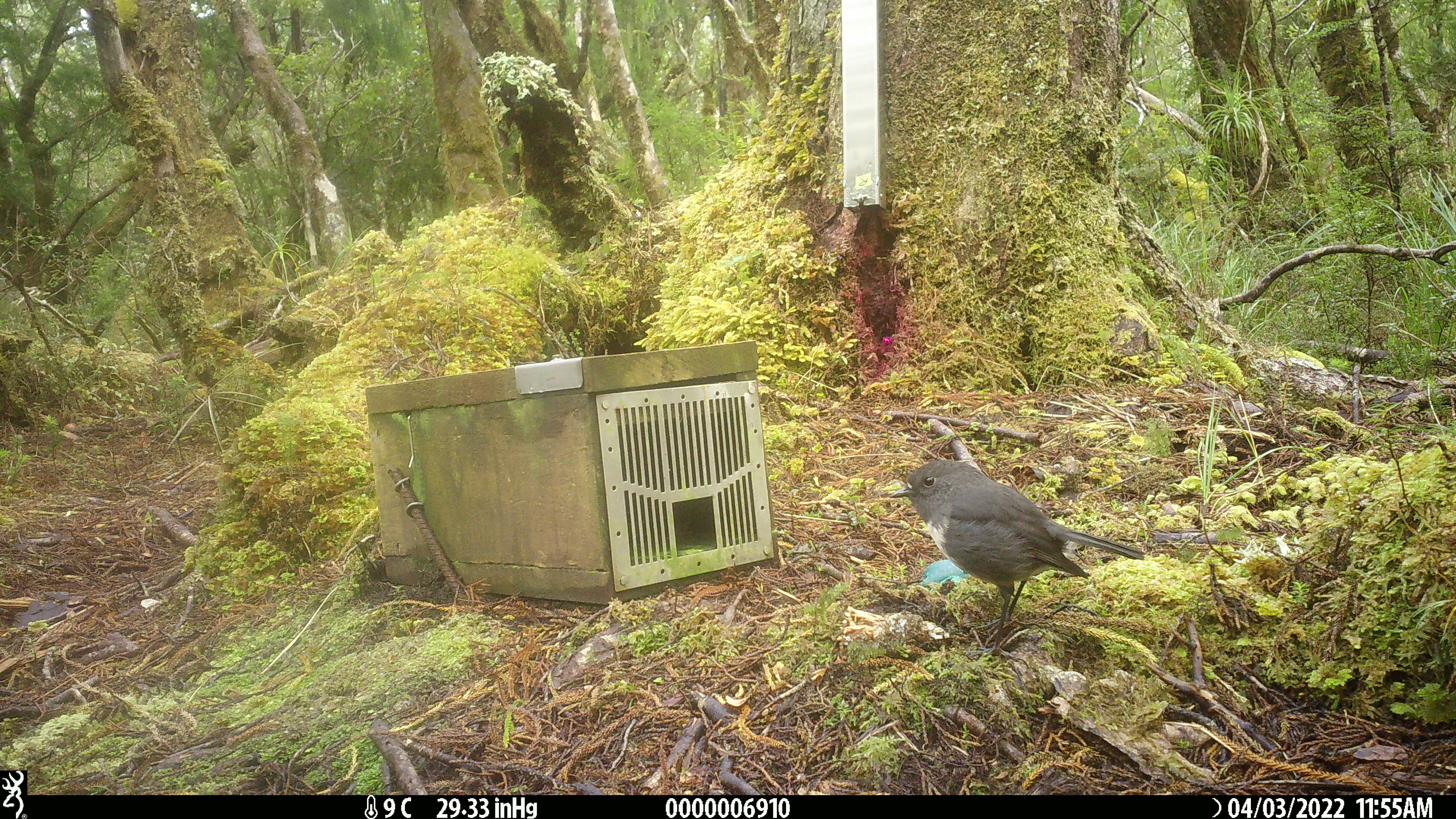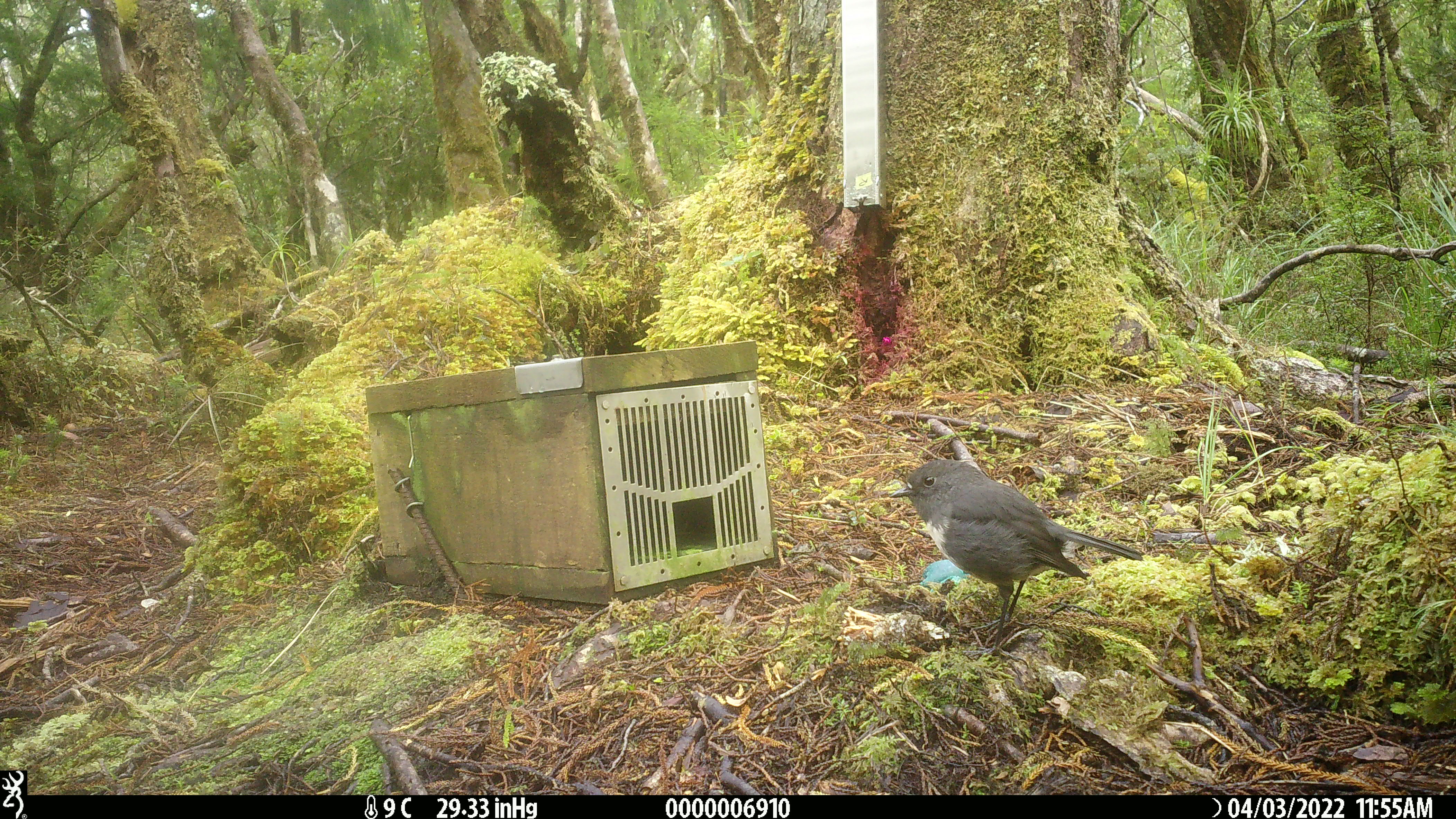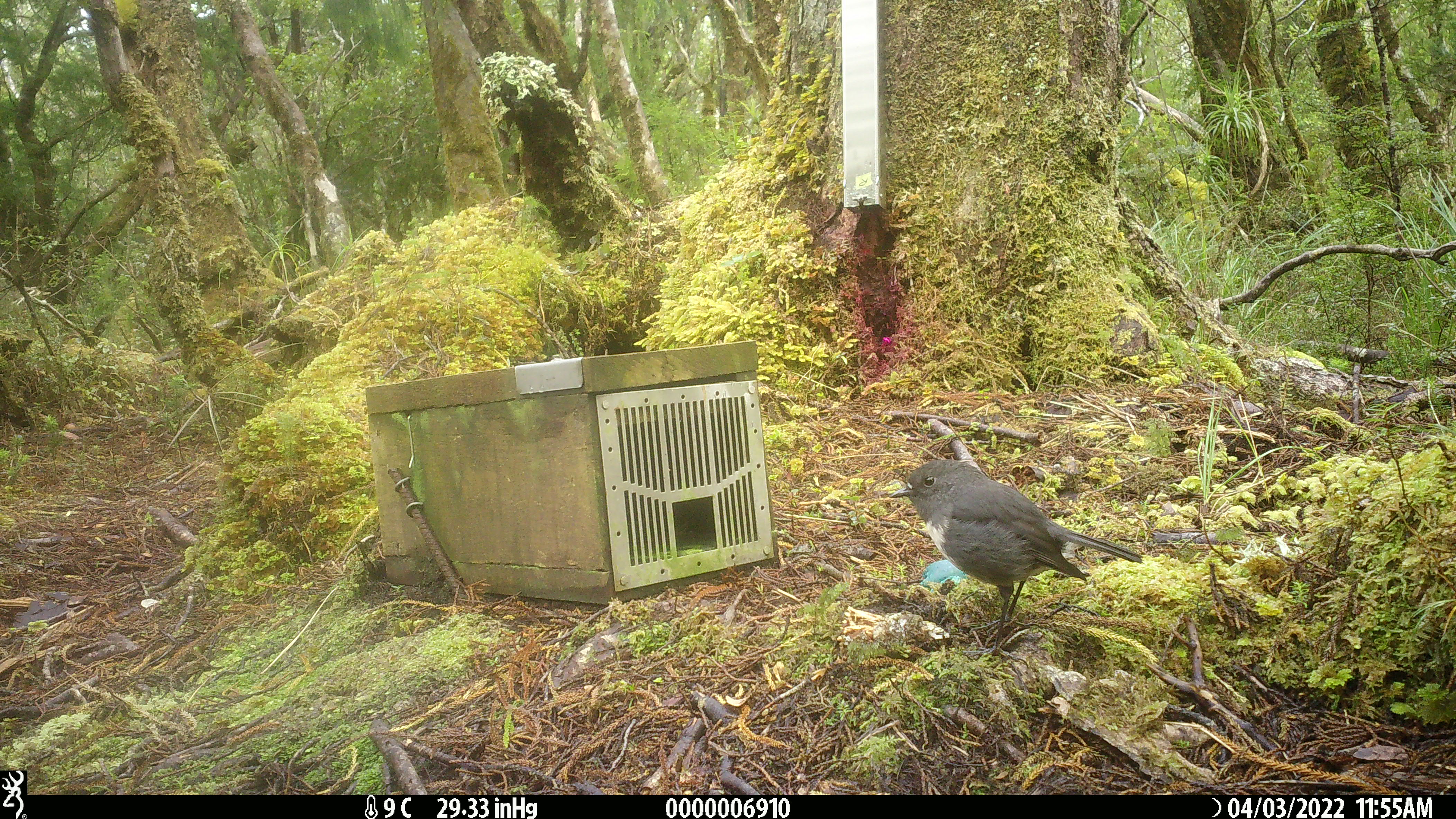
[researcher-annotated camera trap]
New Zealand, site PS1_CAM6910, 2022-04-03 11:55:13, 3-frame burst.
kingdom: Animalia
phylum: Chordata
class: Aves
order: Passeriformes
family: Petroicidae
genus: Petroica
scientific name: Petroica australis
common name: new zealand robin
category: robin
Robin (new zealand robin) (Petroica australis).